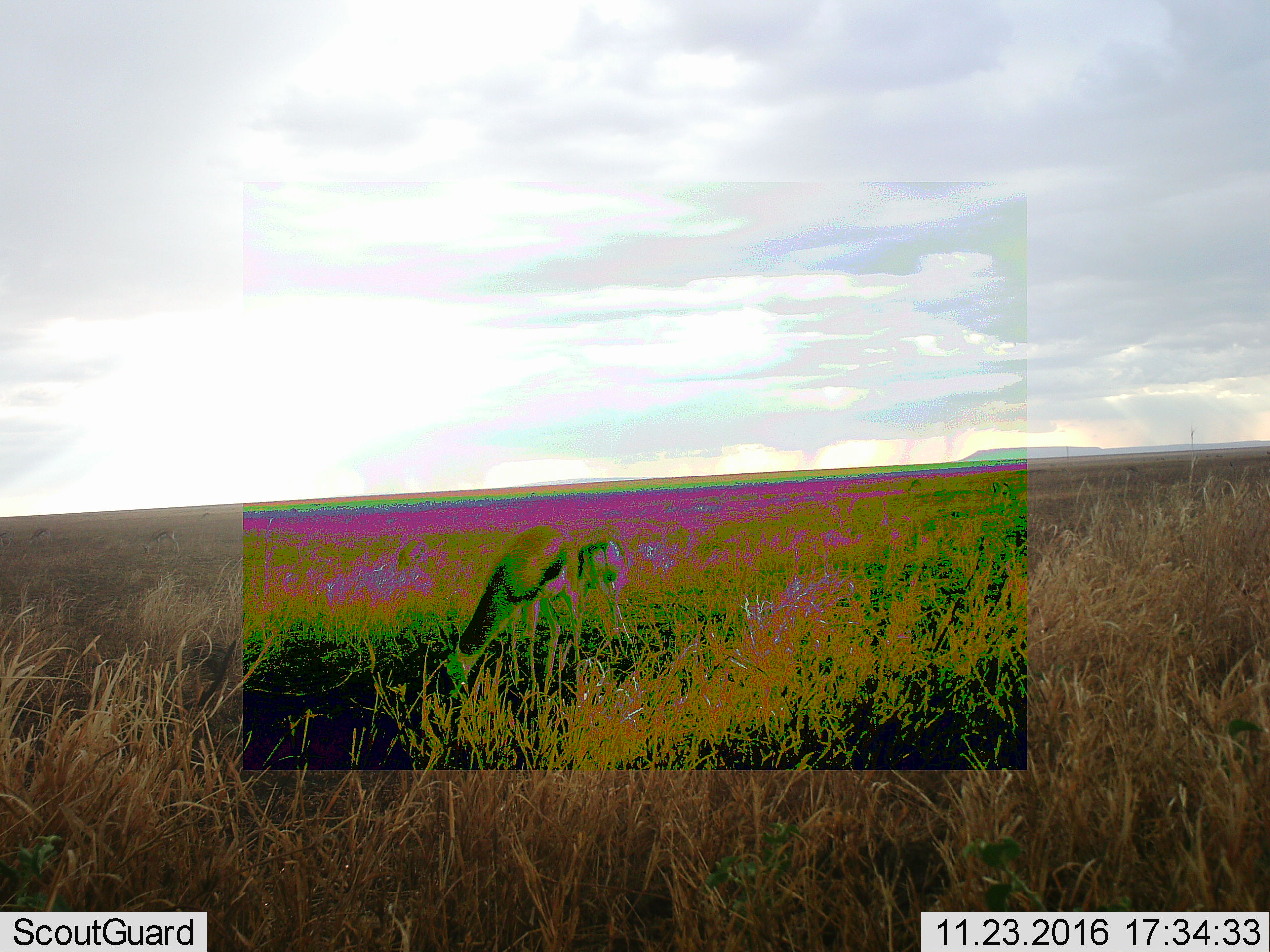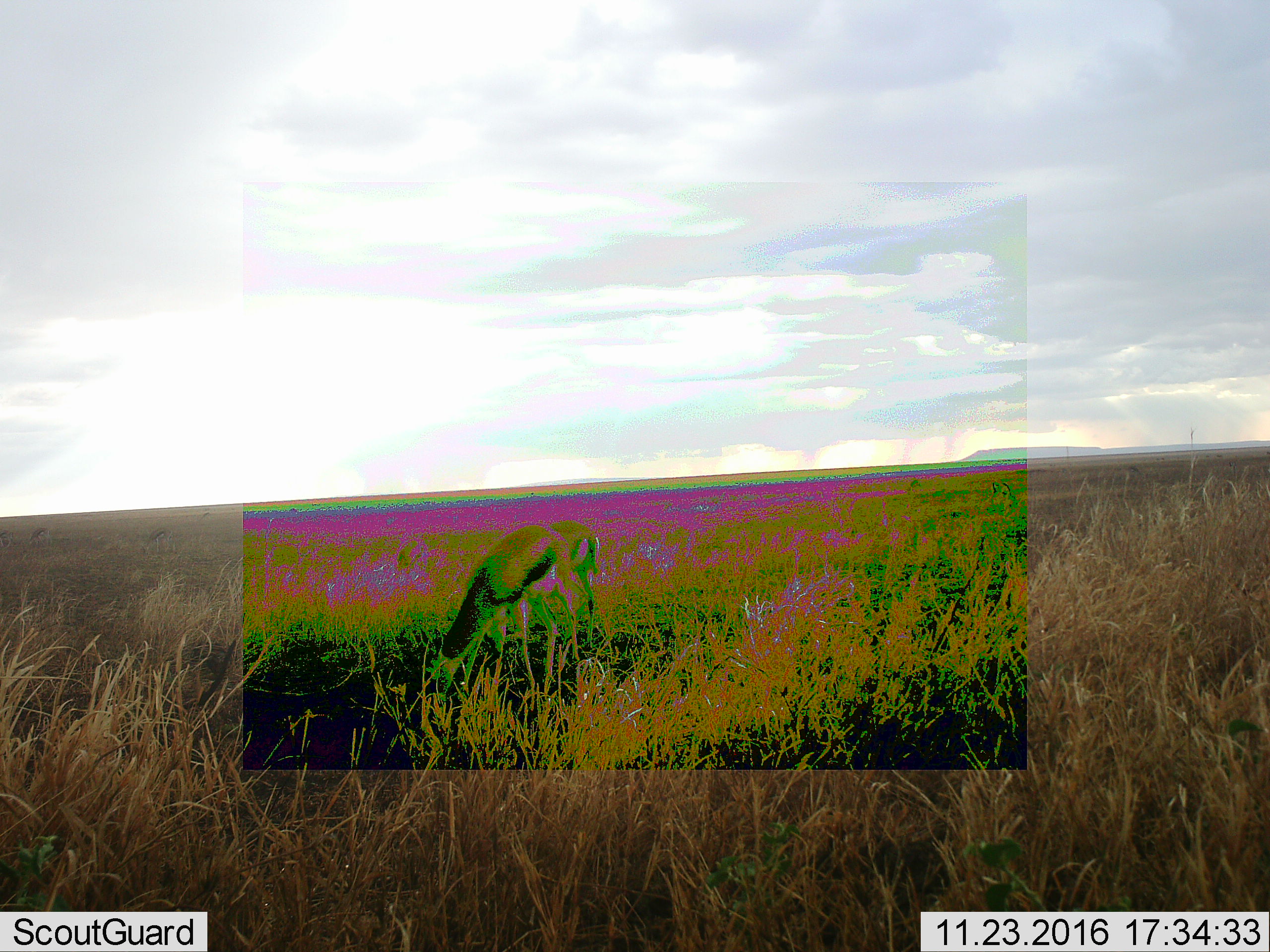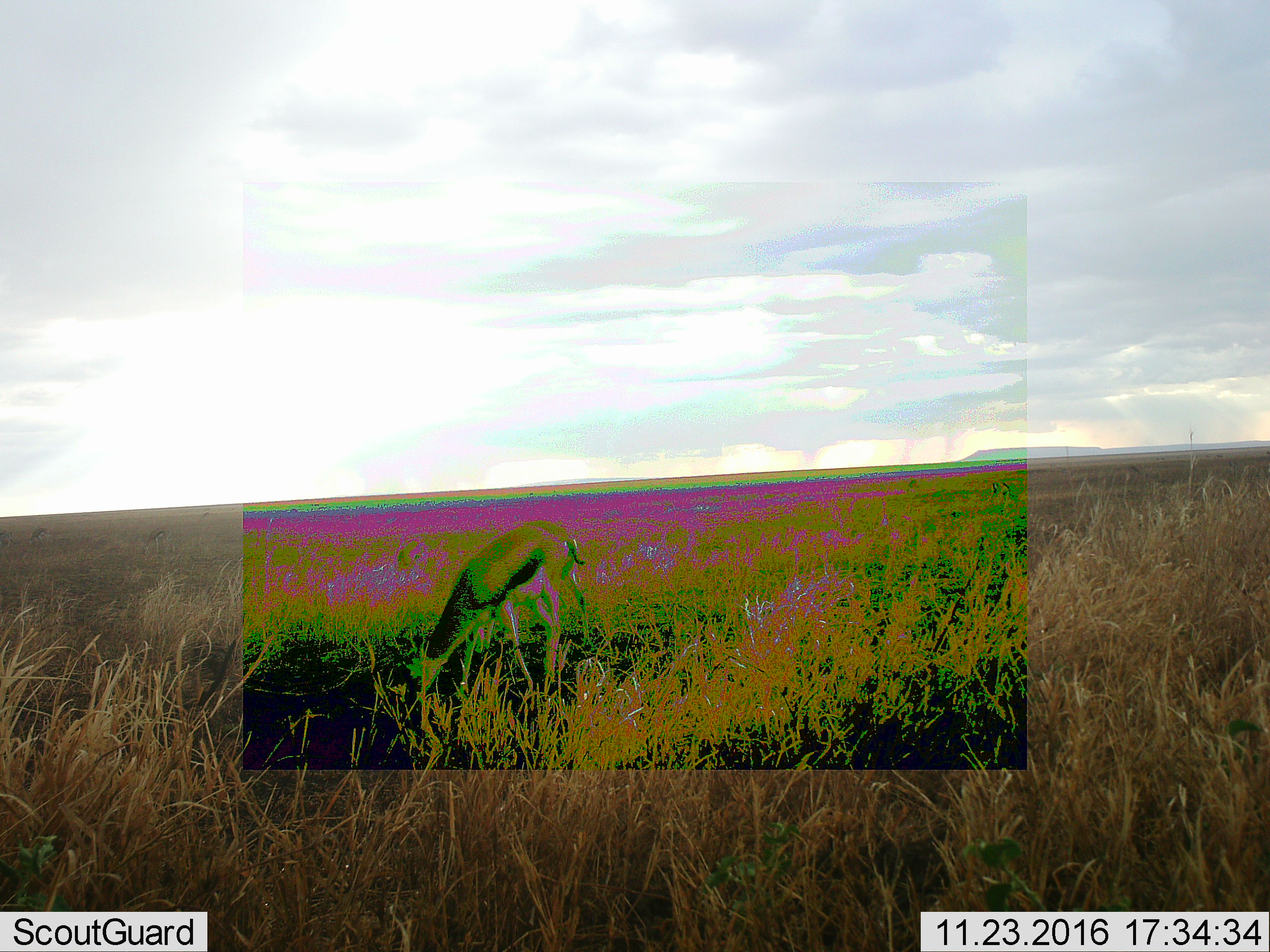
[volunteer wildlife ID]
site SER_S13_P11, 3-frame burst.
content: unidentified animal